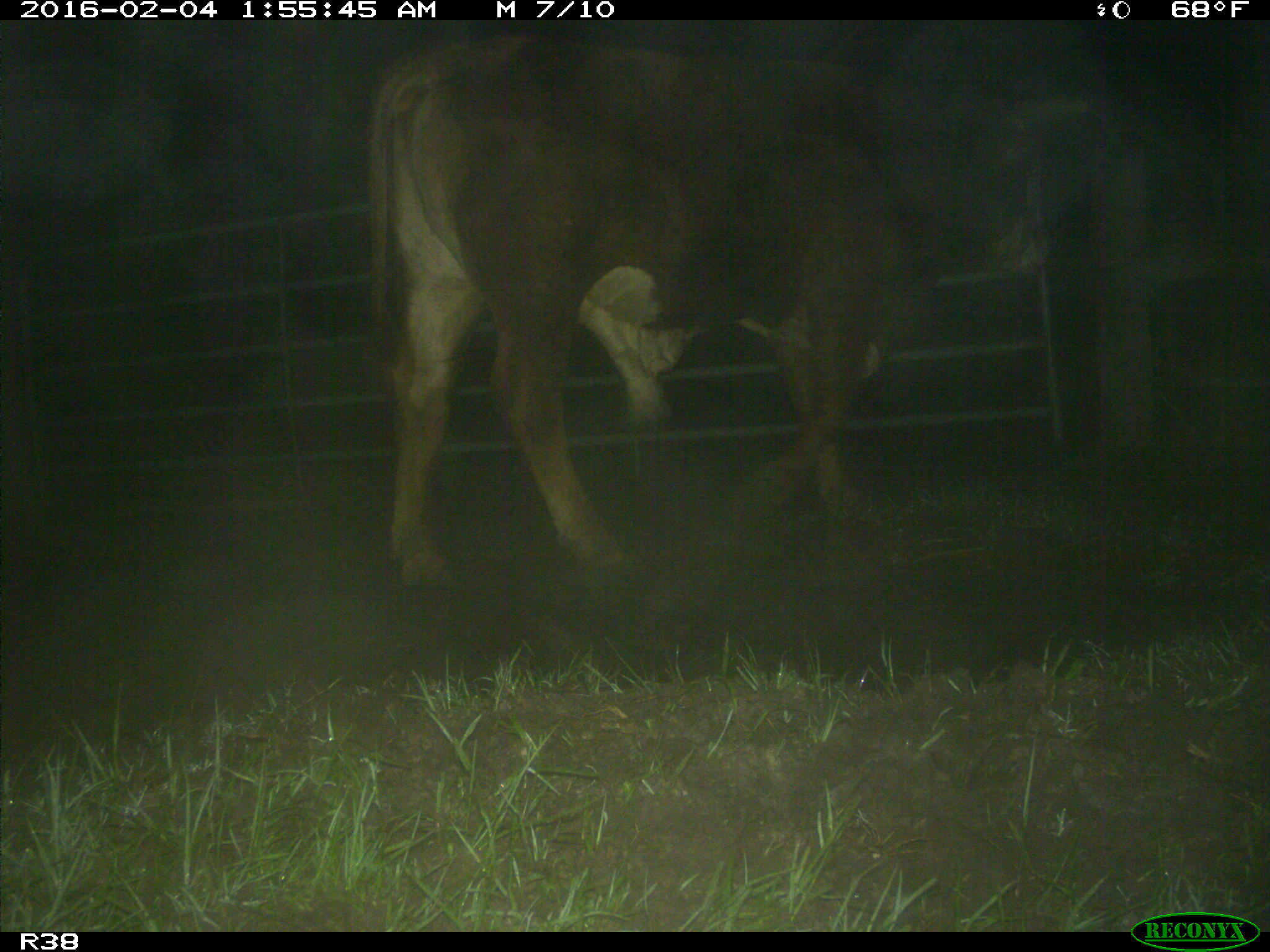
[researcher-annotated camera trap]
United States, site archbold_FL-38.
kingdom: Animalia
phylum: Chordata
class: Mammalia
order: Artiodactyla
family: Bovidae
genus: Bos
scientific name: Bos taurus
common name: domestic cow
Bos taurus (domestic cow).